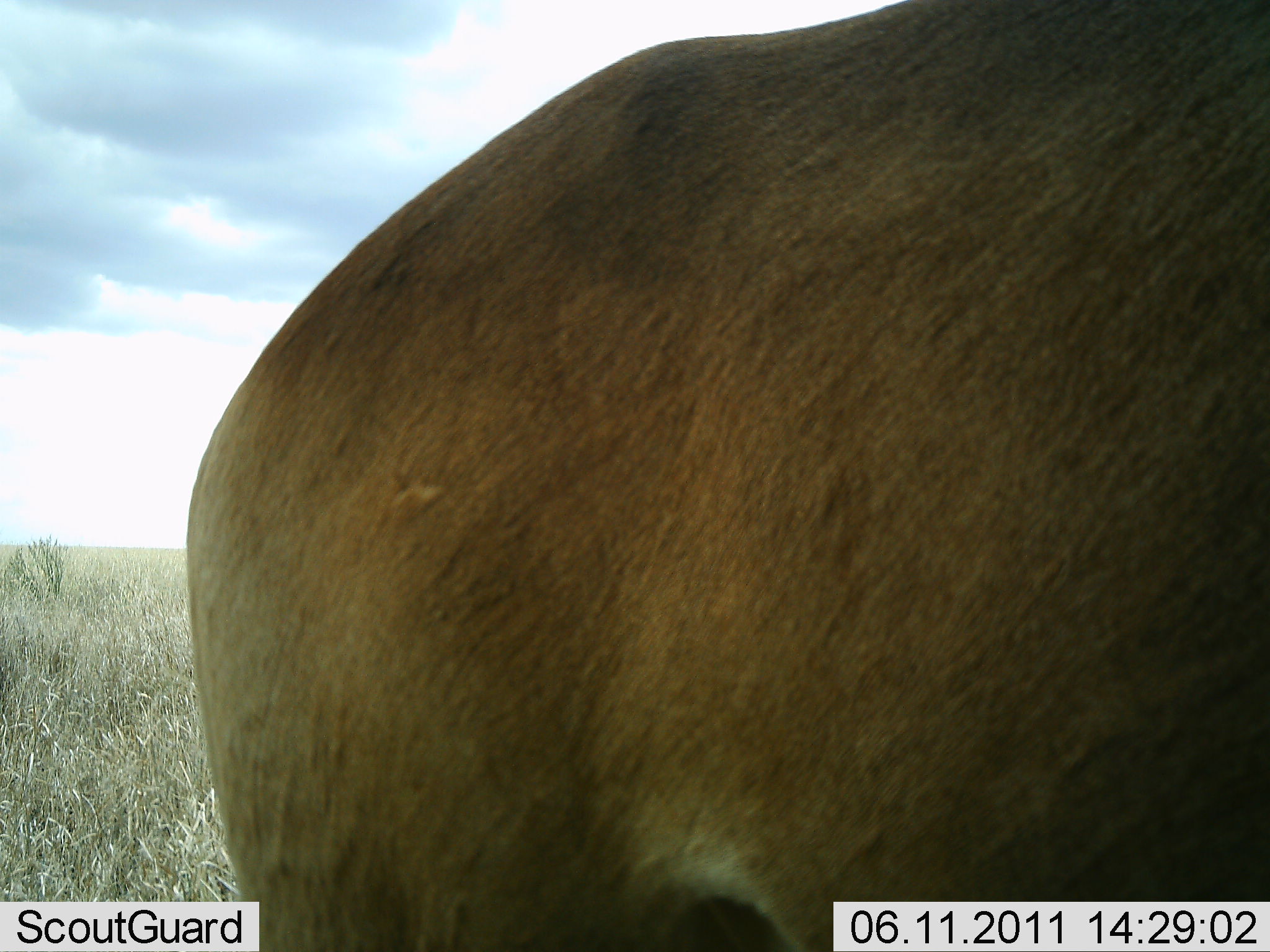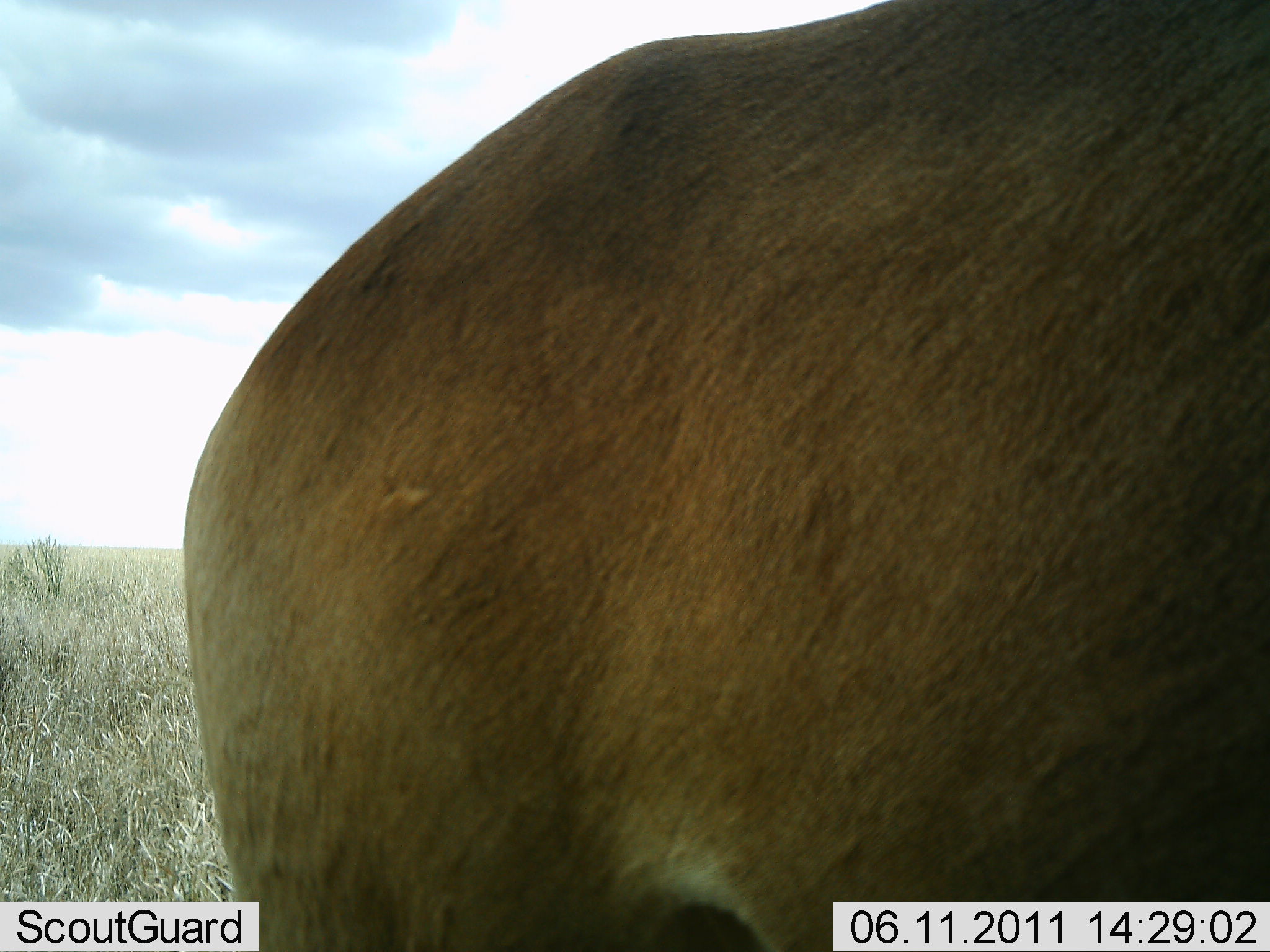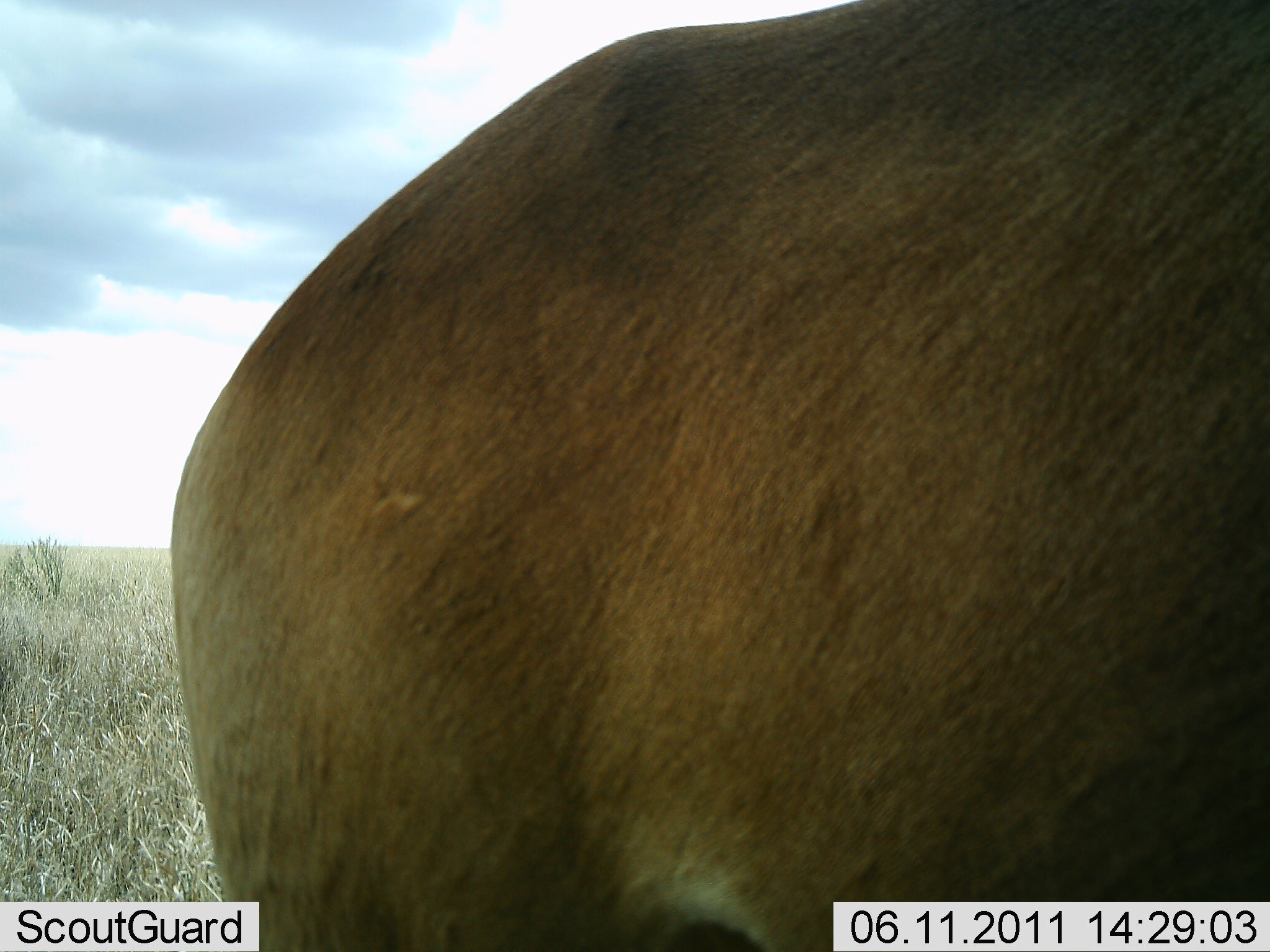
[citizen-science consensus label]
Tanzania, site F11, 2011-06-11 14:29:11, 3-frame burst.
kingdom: Animalia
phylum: Chordata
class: Mammalia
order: Artiodactyla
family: Bovidae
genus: Alcelaphus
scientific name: Alcelaphus buselaphus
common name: hartebeest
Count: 1.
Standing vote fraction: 100%.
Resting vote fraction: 0%.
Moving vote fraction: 0%.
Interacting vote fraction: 0%.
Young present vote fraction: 0%.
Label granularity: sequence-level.